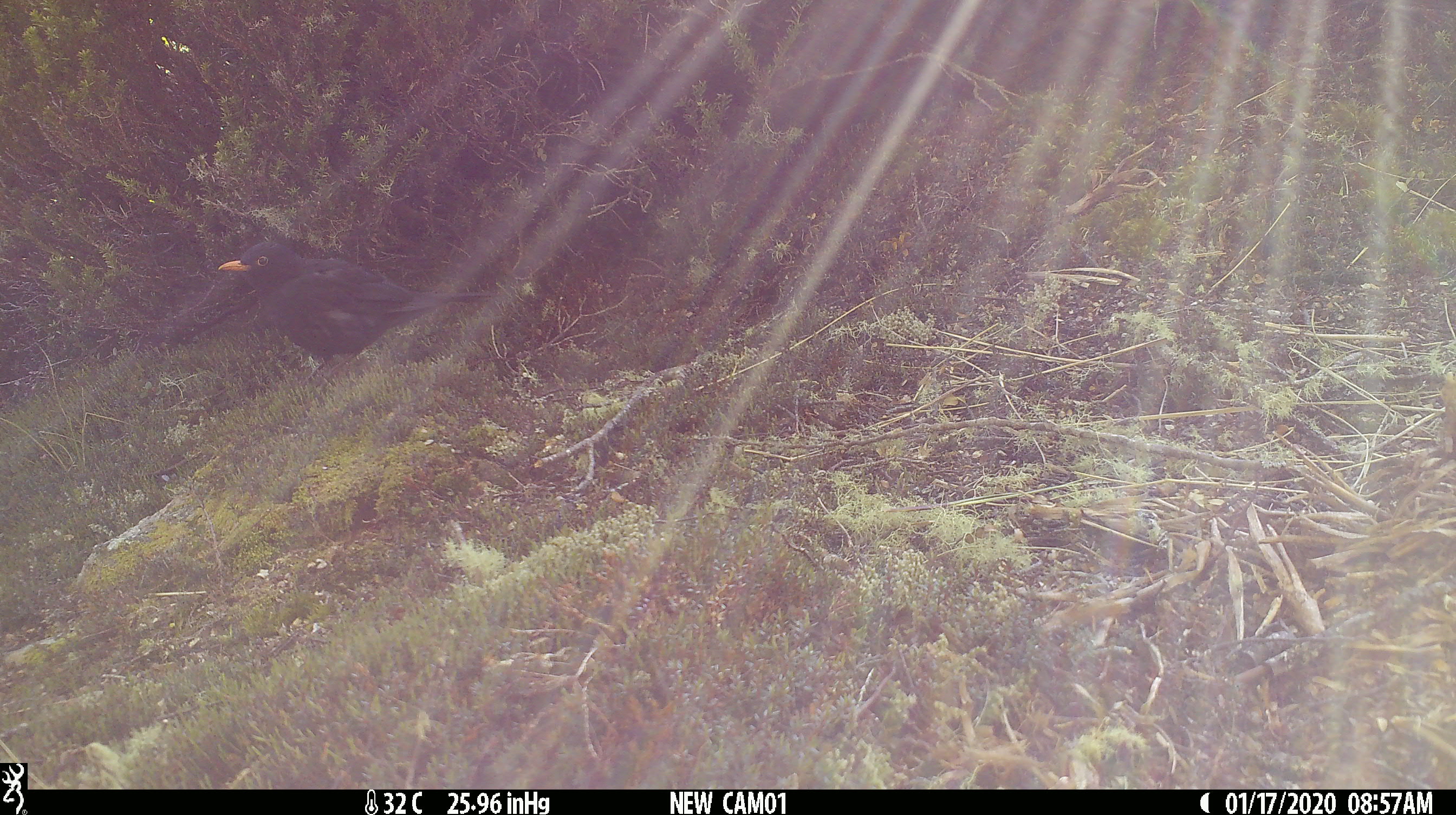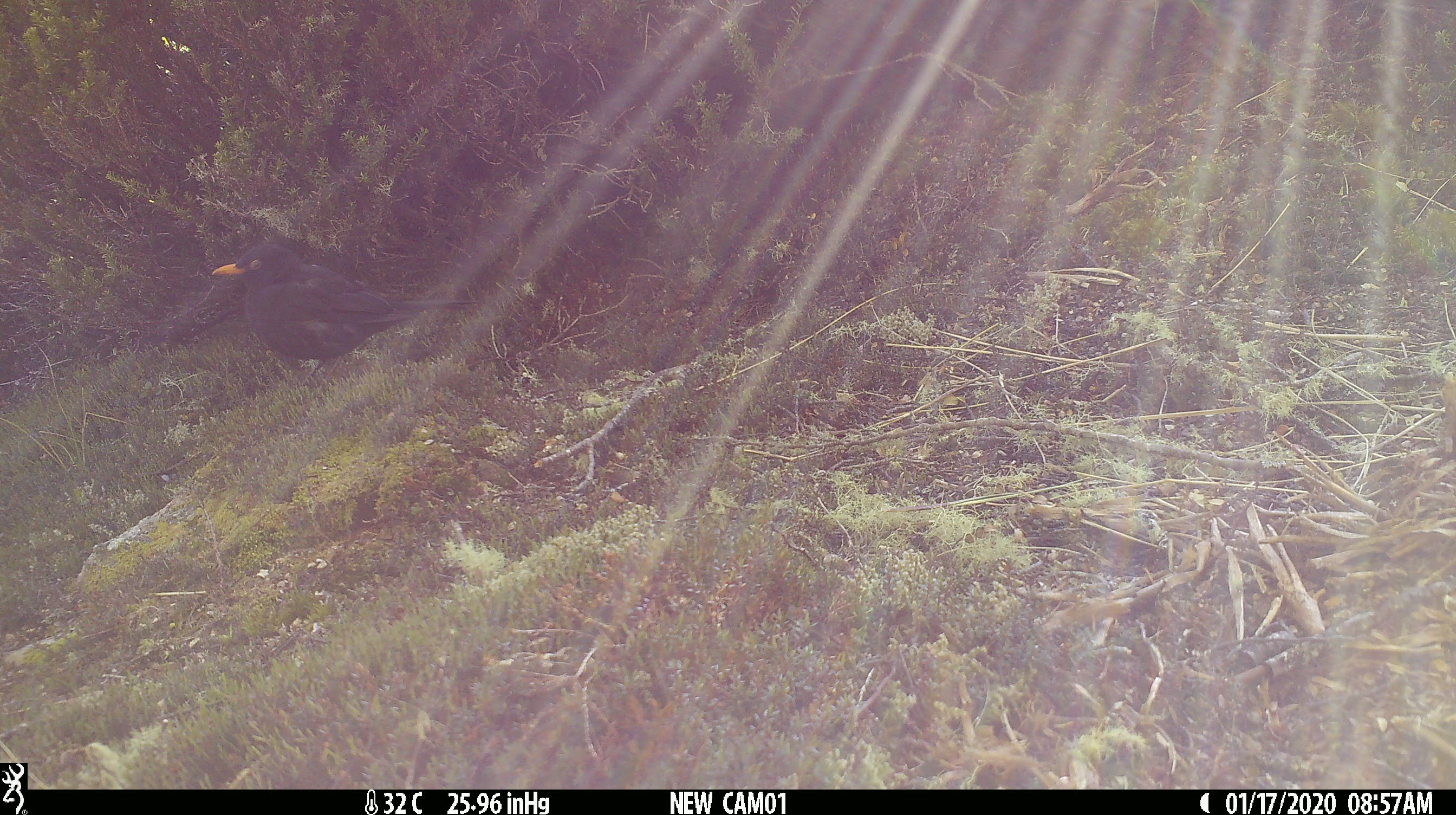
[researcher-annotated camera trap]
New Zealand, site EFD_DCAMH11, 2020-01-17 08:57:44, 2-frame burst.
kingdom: Animalia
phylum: Chordata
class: Aves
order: Passeriformes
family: Turdidae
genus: Turdus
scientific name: Turdus merula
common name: eurasian blackbird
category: blackbird